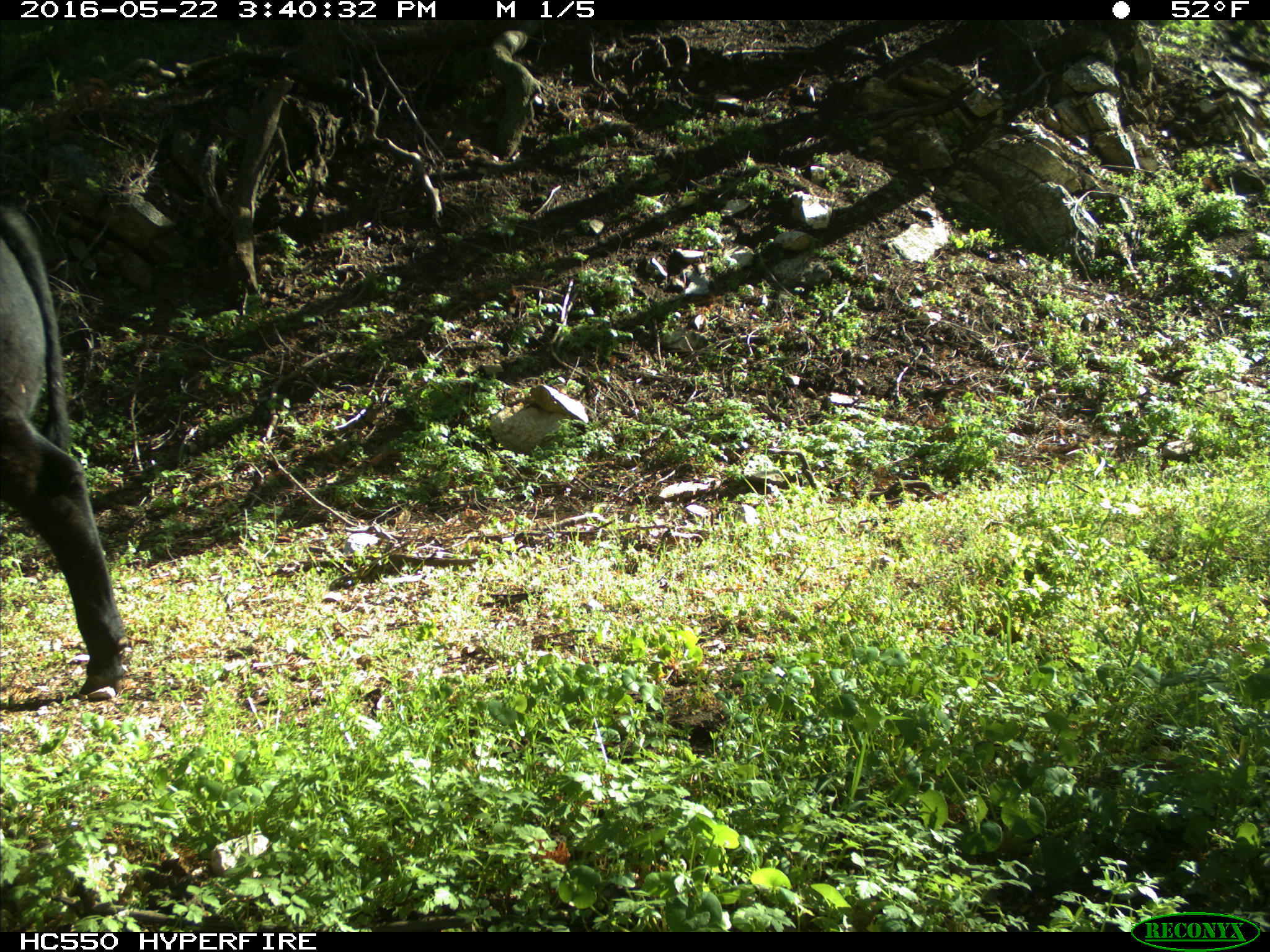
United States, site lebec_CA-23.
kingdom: Animalia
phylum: Chordata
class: Mammalia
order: Artiodactyla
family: Bovidae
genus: Bos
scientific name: Bos taurus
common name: domestic cow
Bos taurus (domestic cow).